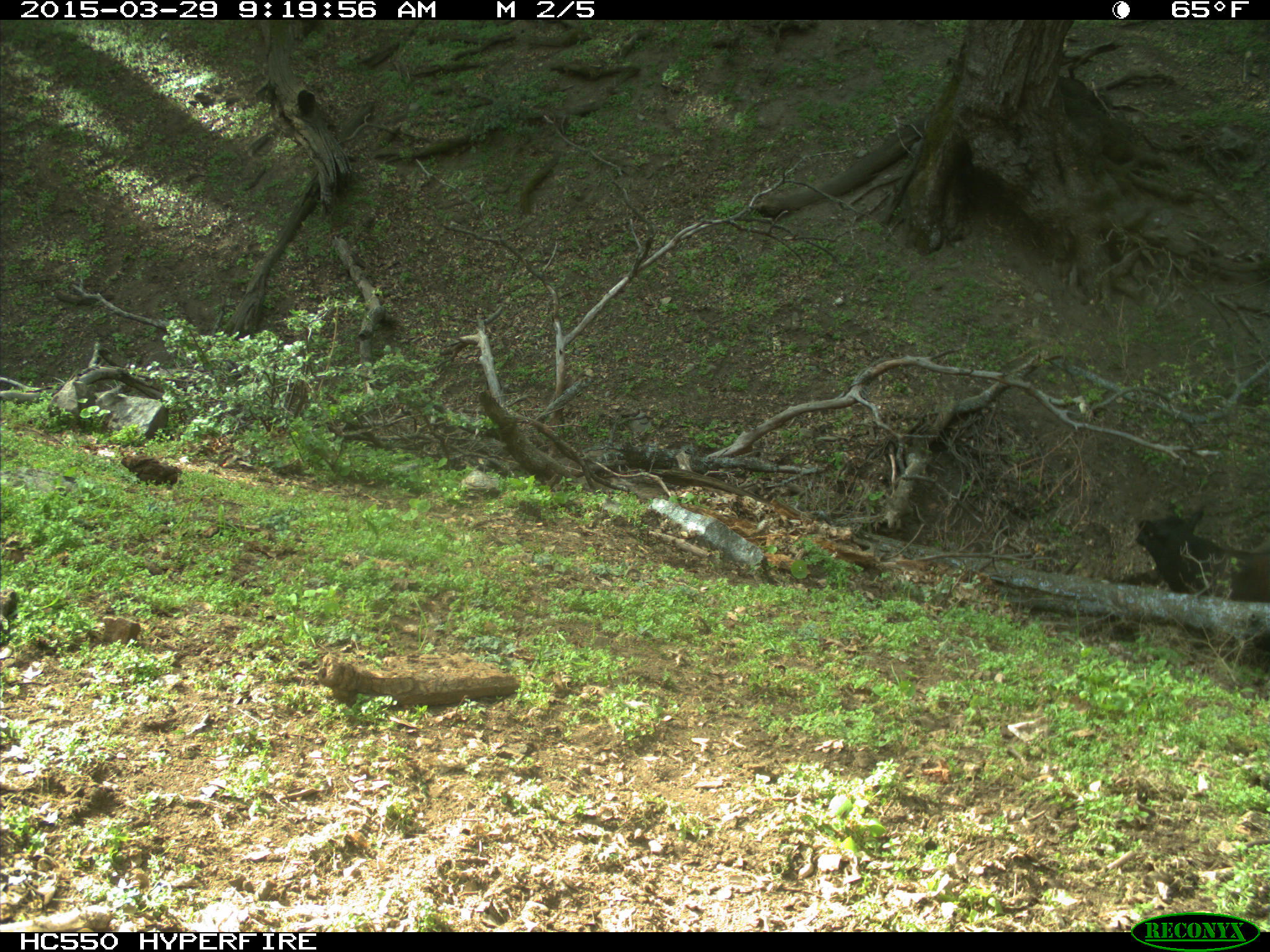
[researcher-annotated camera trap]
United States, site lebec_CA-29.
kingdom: Animalia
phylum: Chordata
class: Mammalia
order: Artiodactyla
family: Bovidae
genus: Bos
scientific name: Bos taurus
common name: domestic cow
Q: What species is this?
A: Bos taurus (domestic cow).